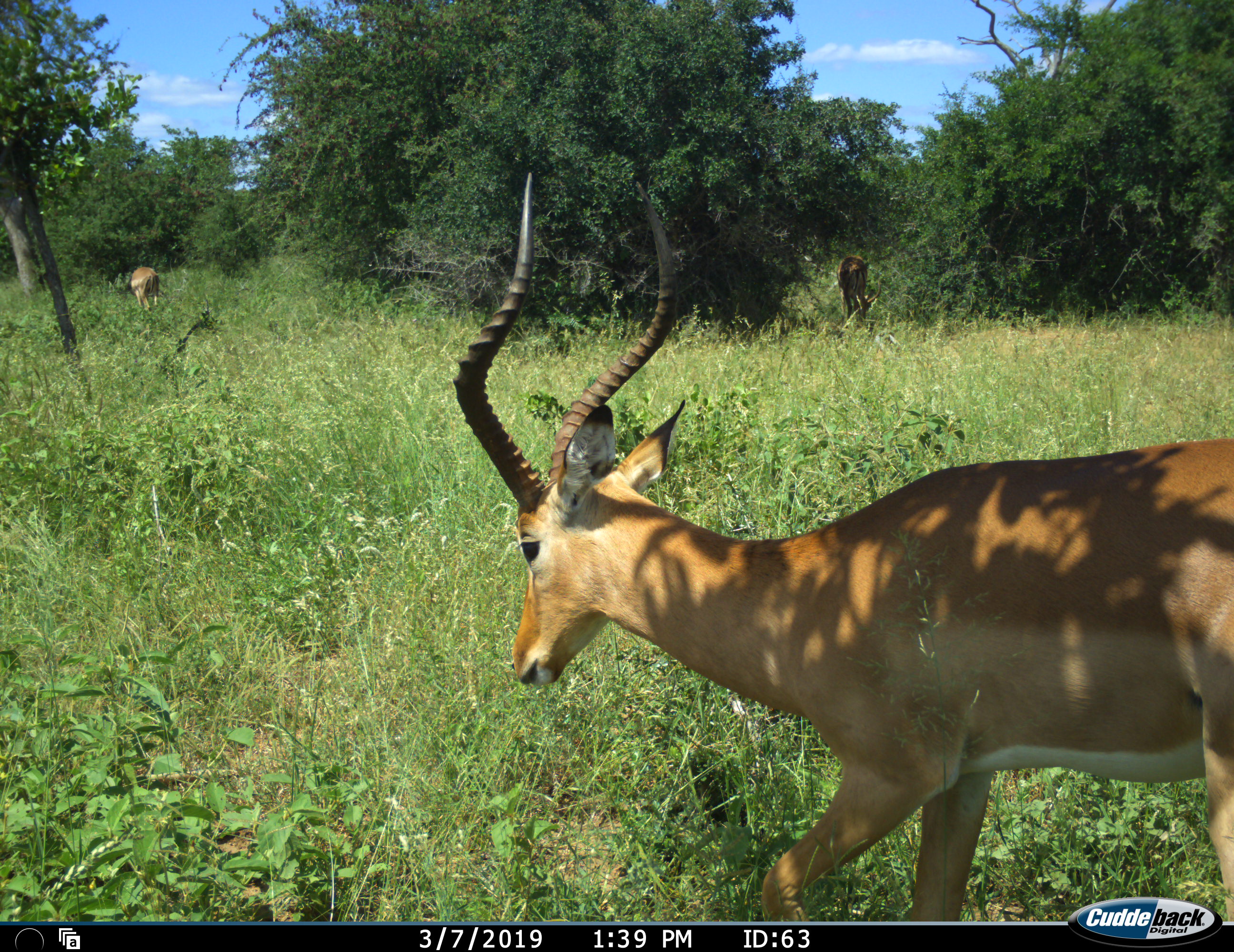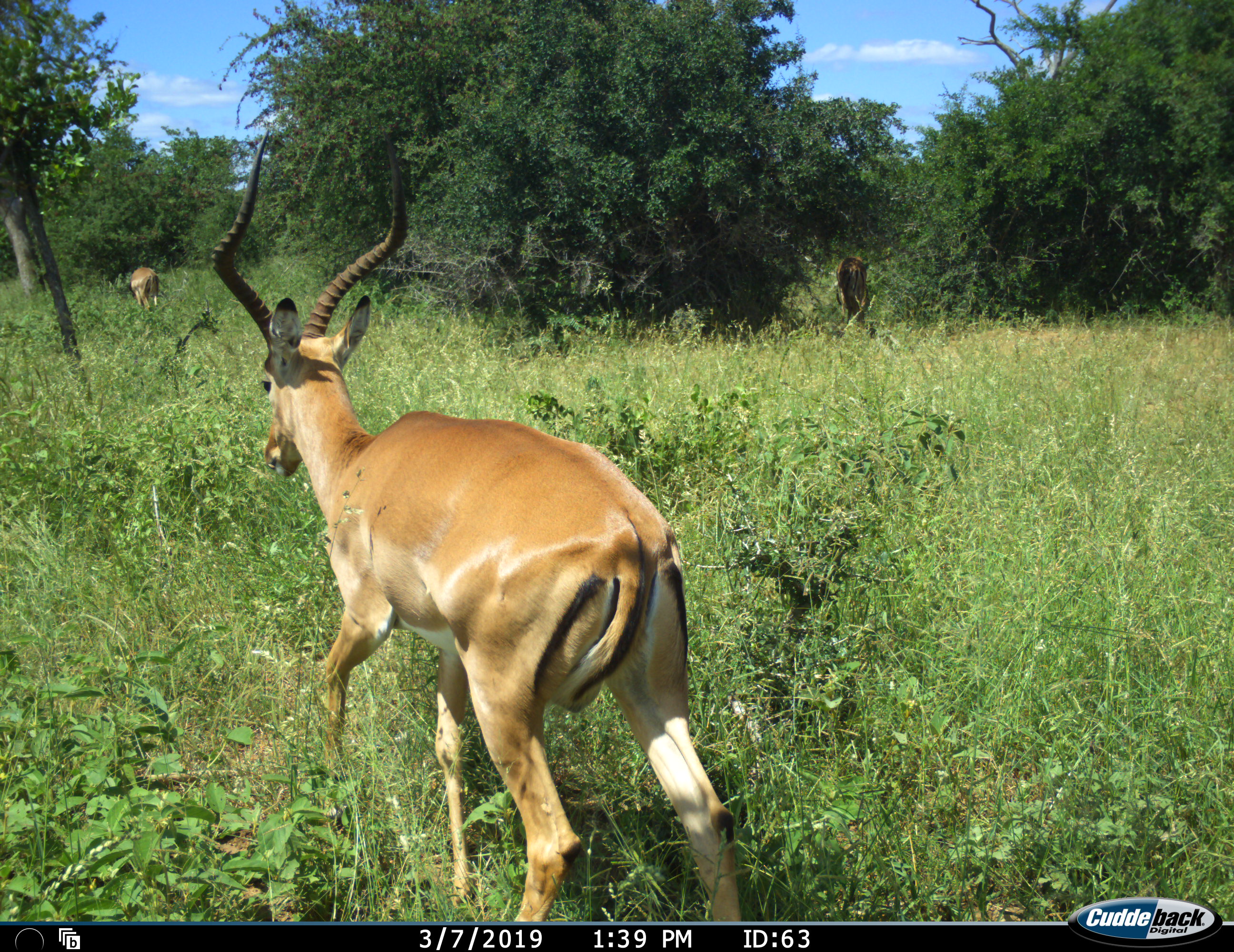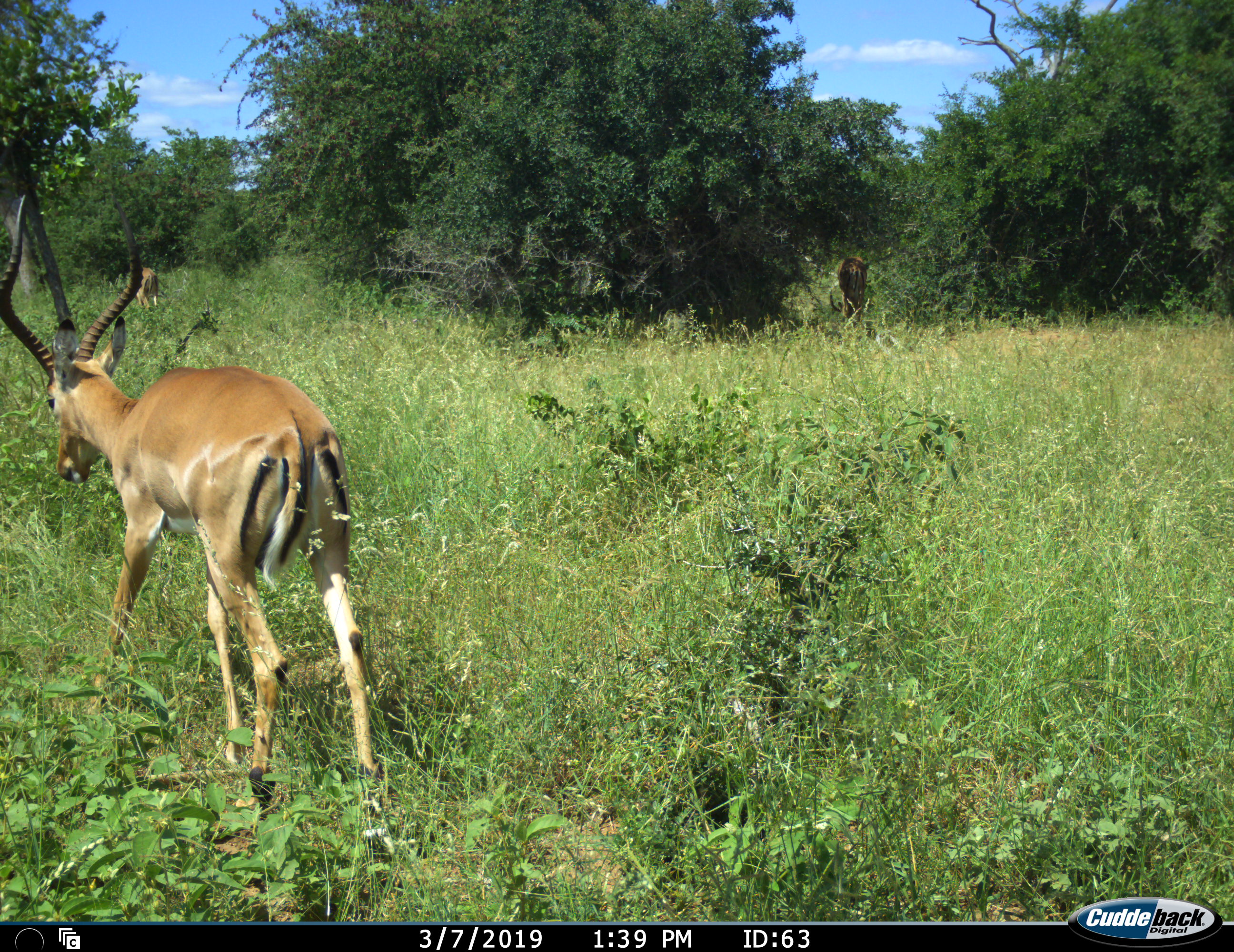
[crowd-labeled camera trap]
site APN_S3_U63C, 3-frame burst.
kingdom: Animalia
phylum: Chordata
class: Mammalia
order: Artiodactyla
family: Bovidae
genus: Aepyceros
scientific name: Aepyceros melampus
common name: impala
Impala (Aepyceros melampus), count 3. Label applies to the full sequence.